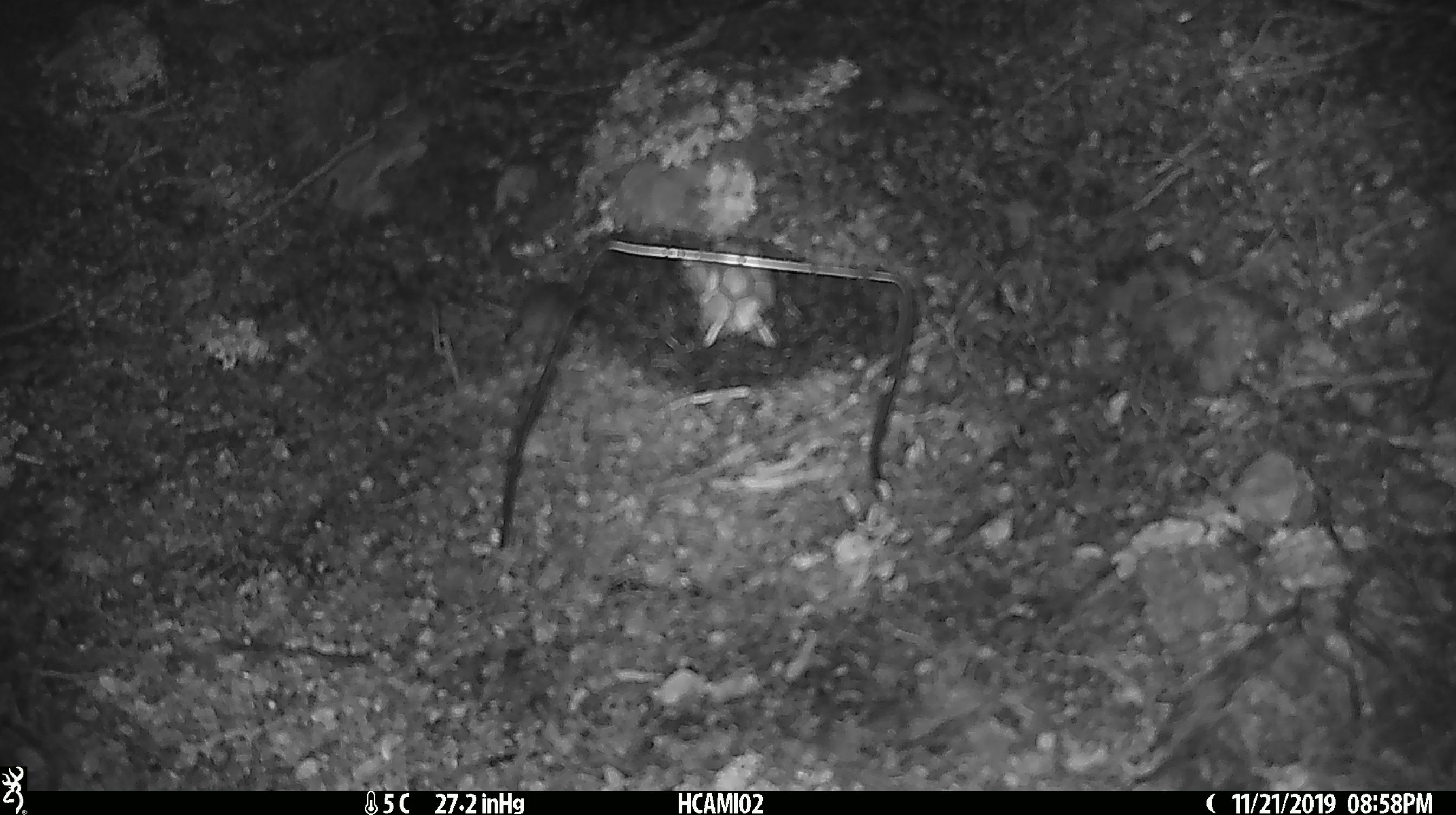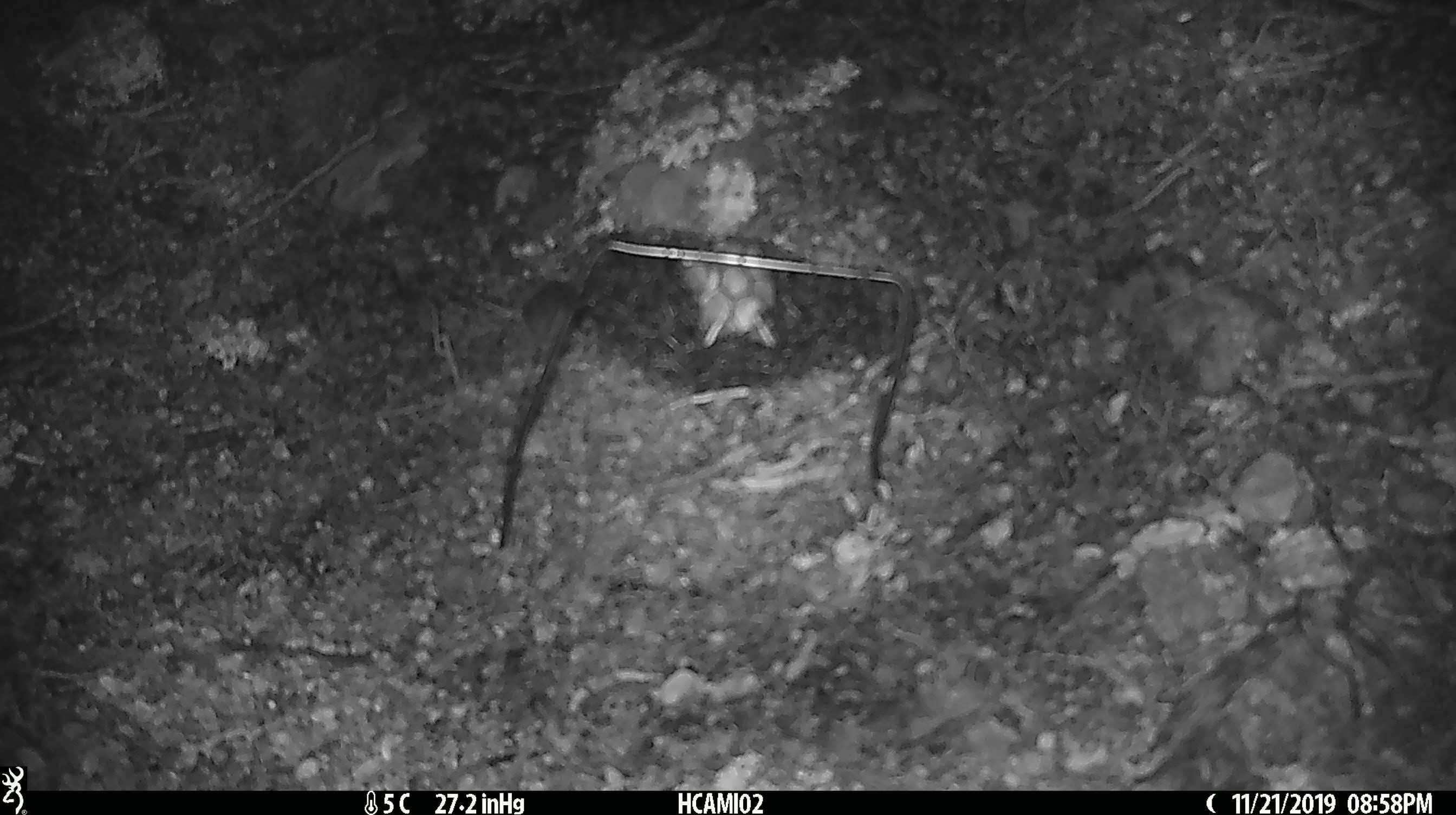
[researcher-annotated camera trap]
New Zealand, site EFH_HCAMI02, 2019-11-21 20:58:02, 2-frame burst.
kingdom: Animalia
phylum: Chordata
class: Mammalia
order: Rodentia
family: Muridae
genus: Mus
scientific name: Mus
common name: mouse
Mouse (Mus).